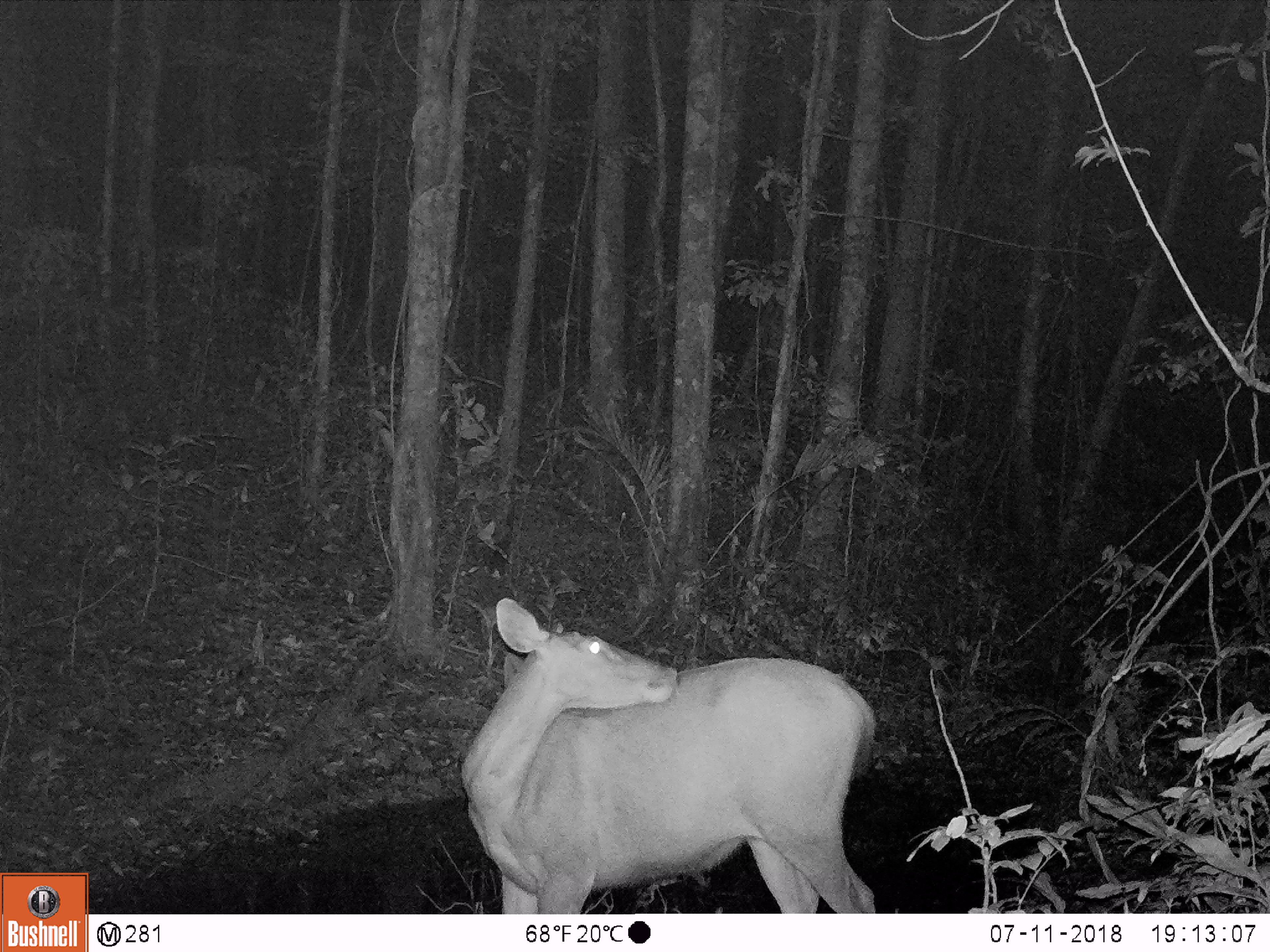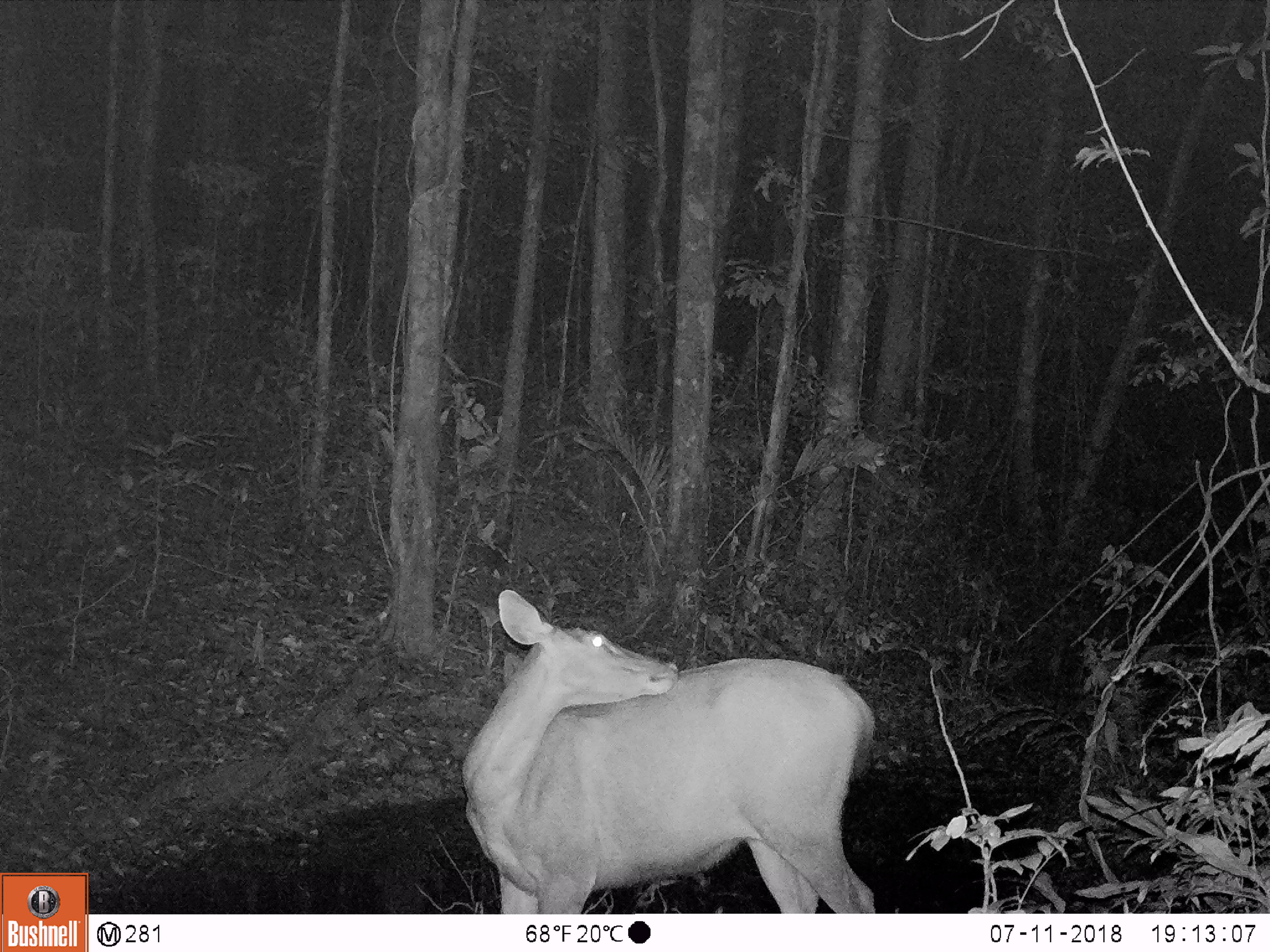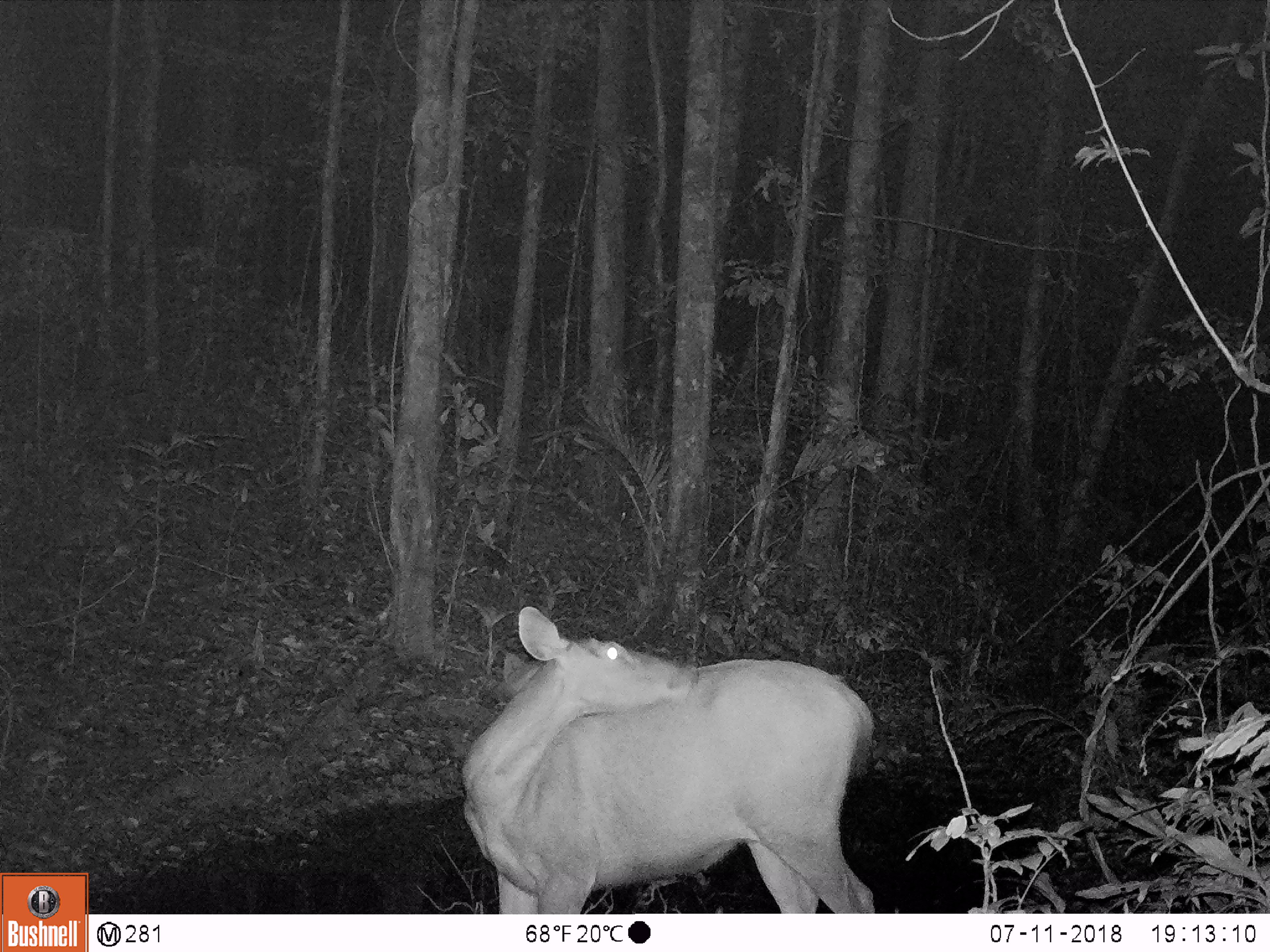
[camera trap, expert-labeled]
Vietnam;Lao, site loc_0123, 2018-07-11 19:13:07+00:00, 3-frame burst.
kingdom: Animalia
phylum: Chordata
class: Mammalia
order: Artiodactyla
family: Cervidae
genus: Rusa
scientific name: Rusa unicolor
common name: sambar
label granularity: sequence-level